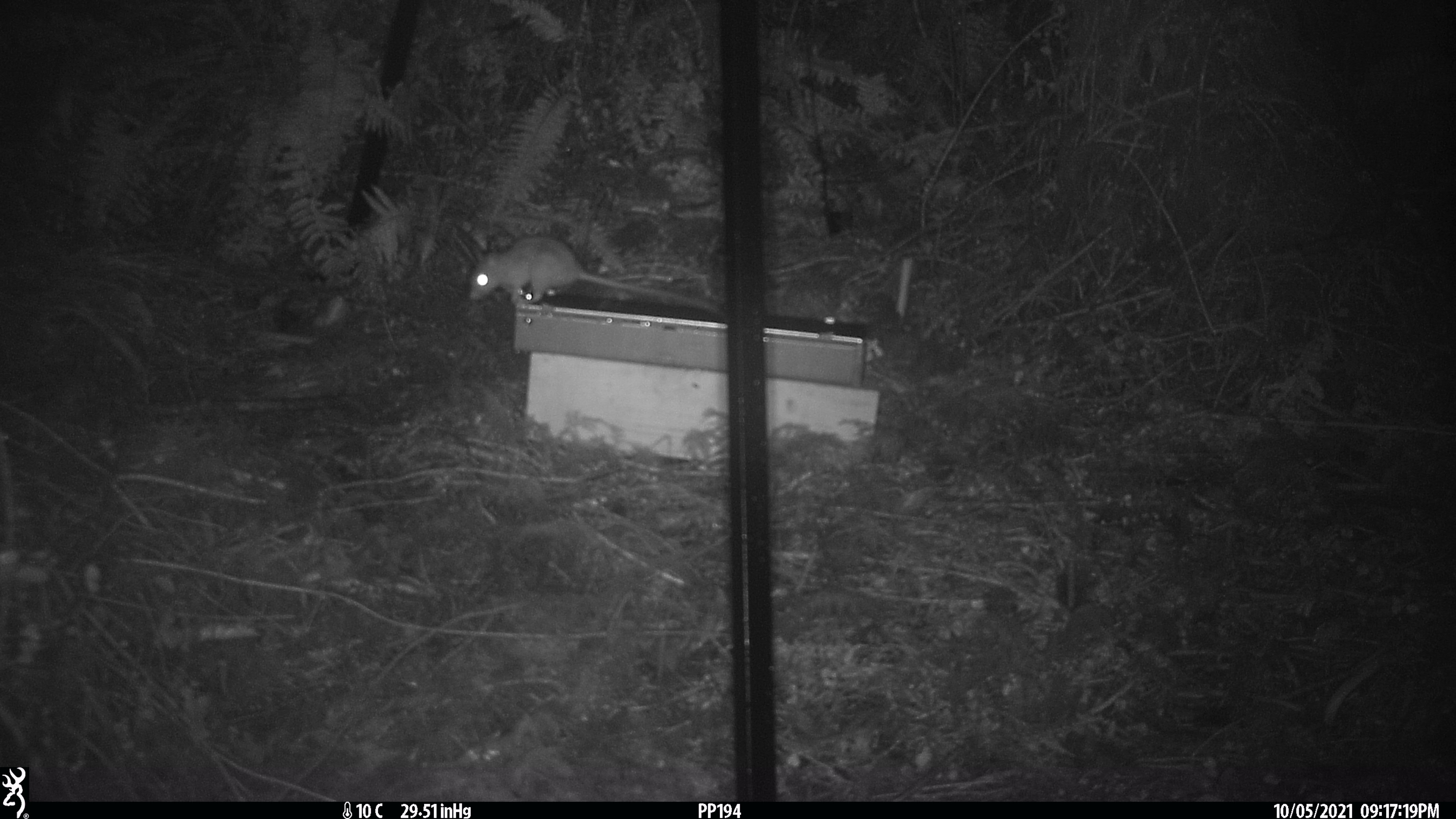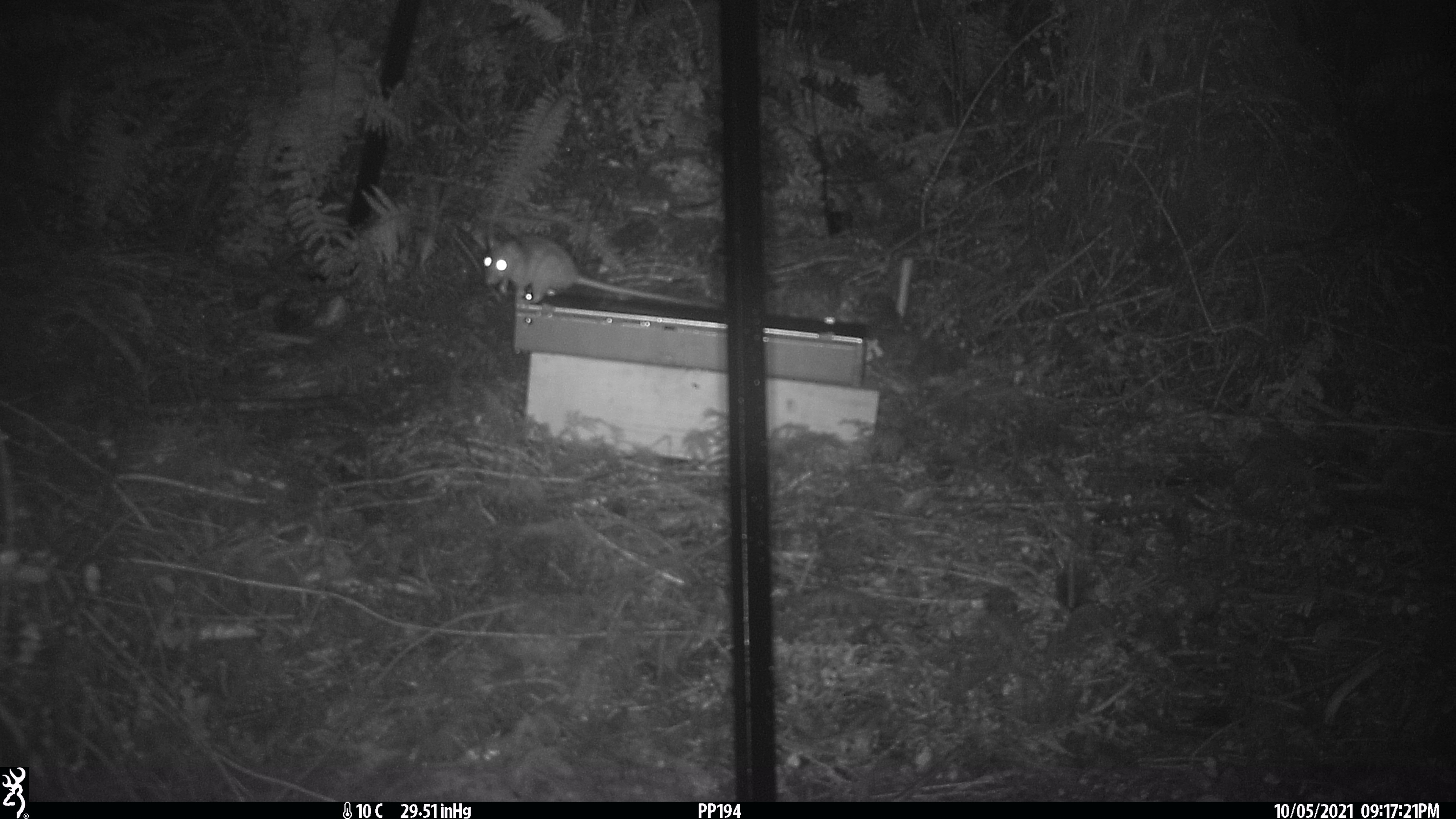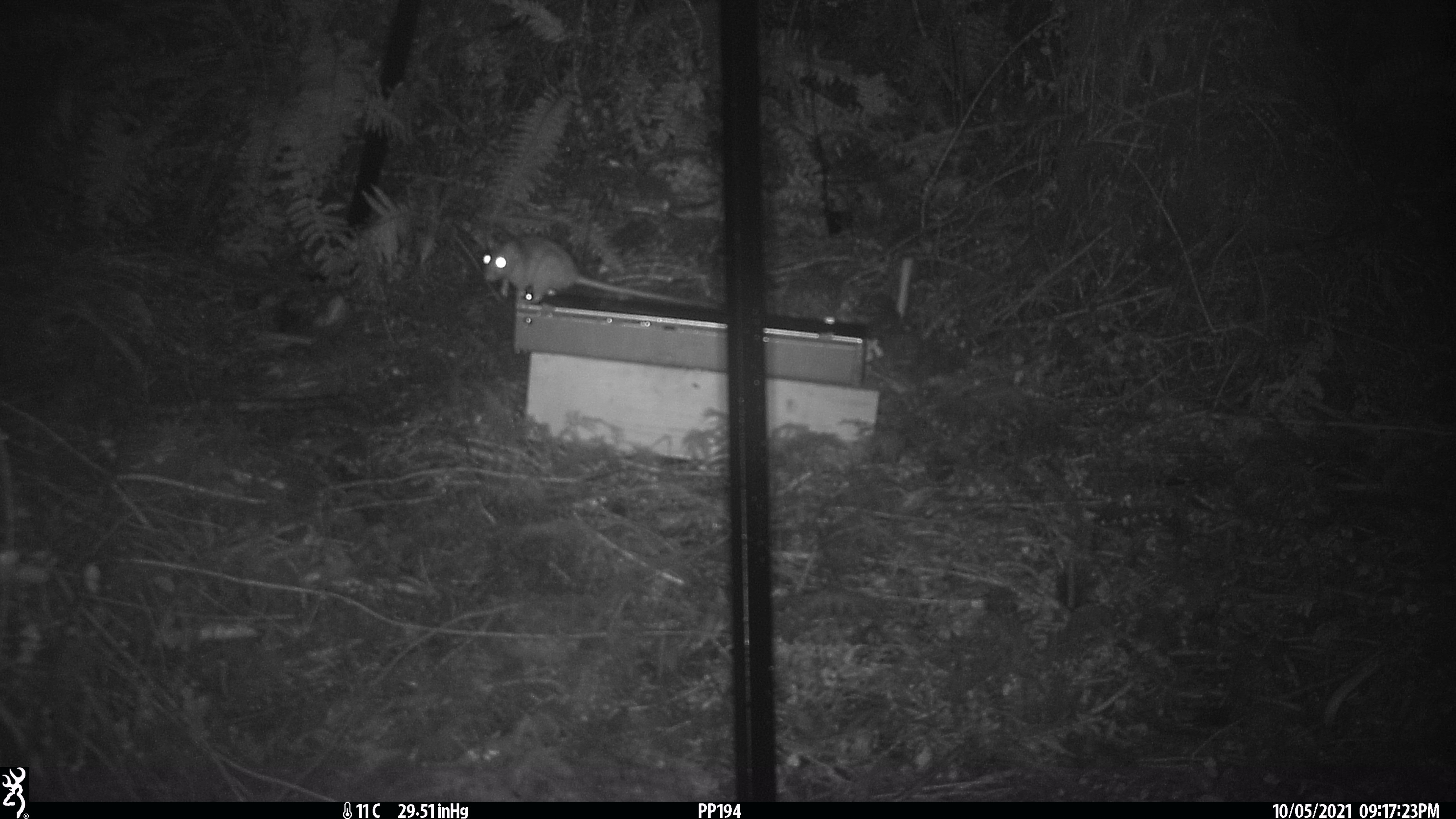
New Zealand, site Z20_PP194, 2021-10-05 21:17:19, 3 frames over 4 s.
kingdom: Animalia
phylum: Chordata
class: Mammalia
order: Rodentia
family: Muridae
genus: Rattus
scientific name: Rattus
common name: rat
Rat (Rattus).